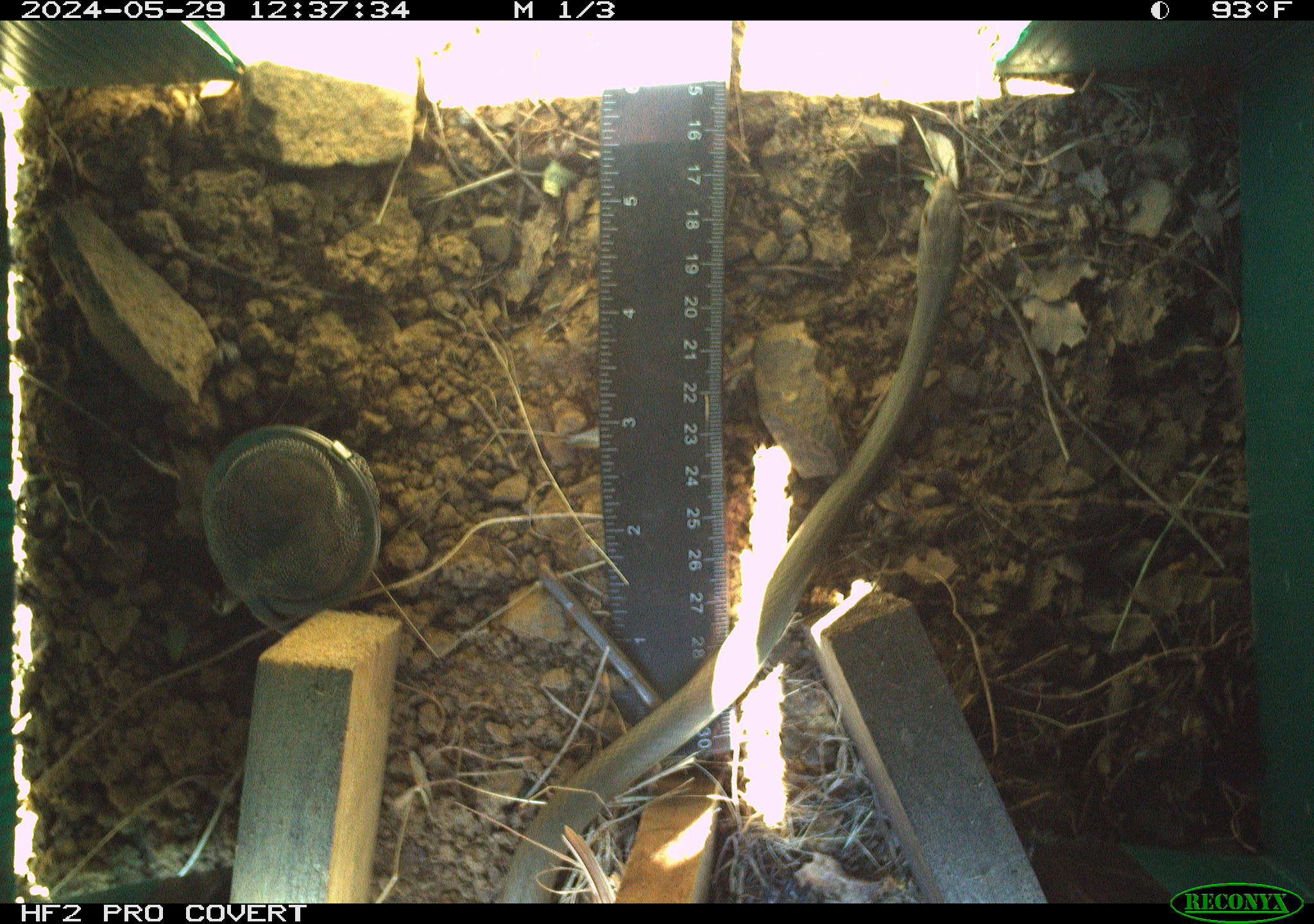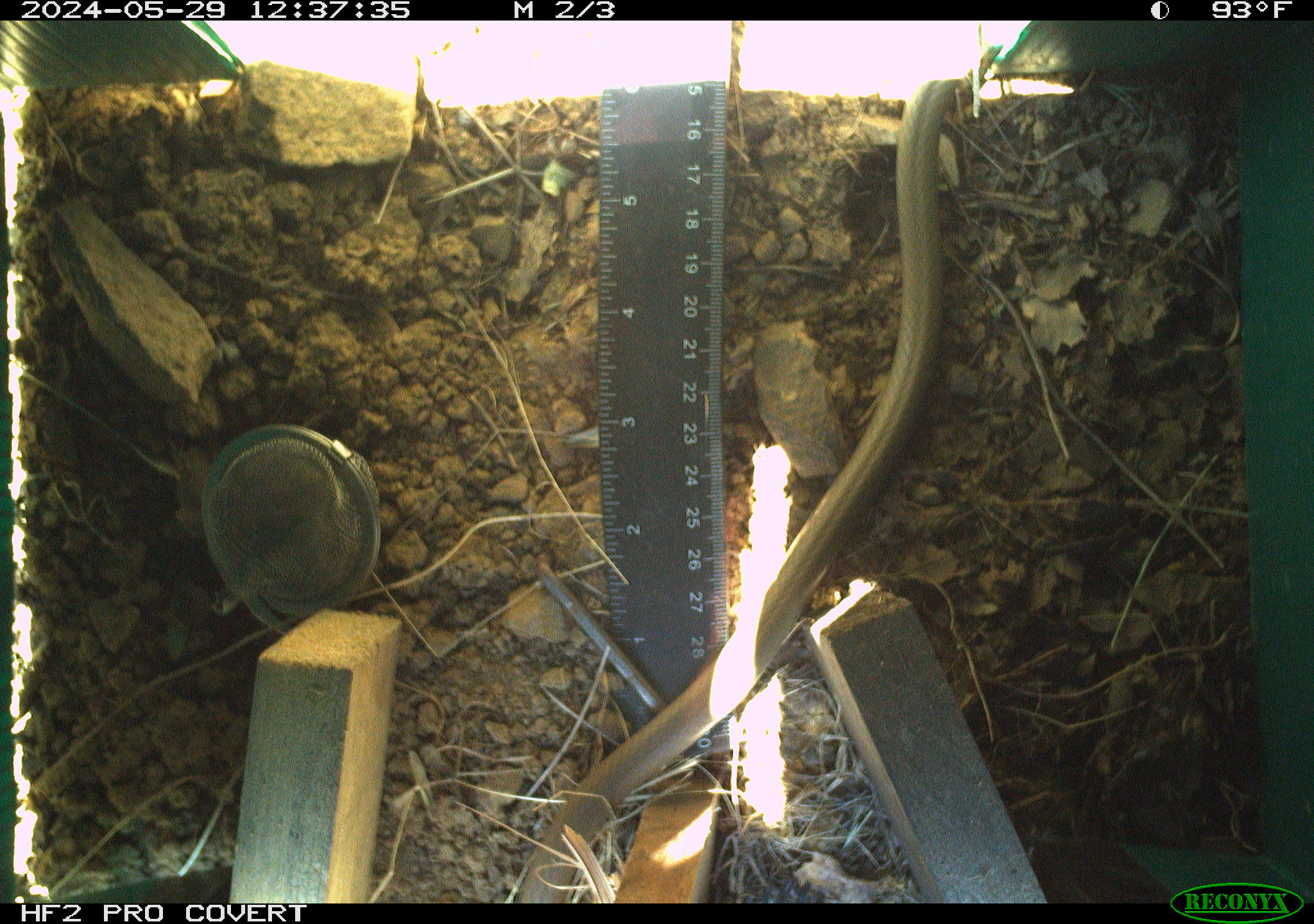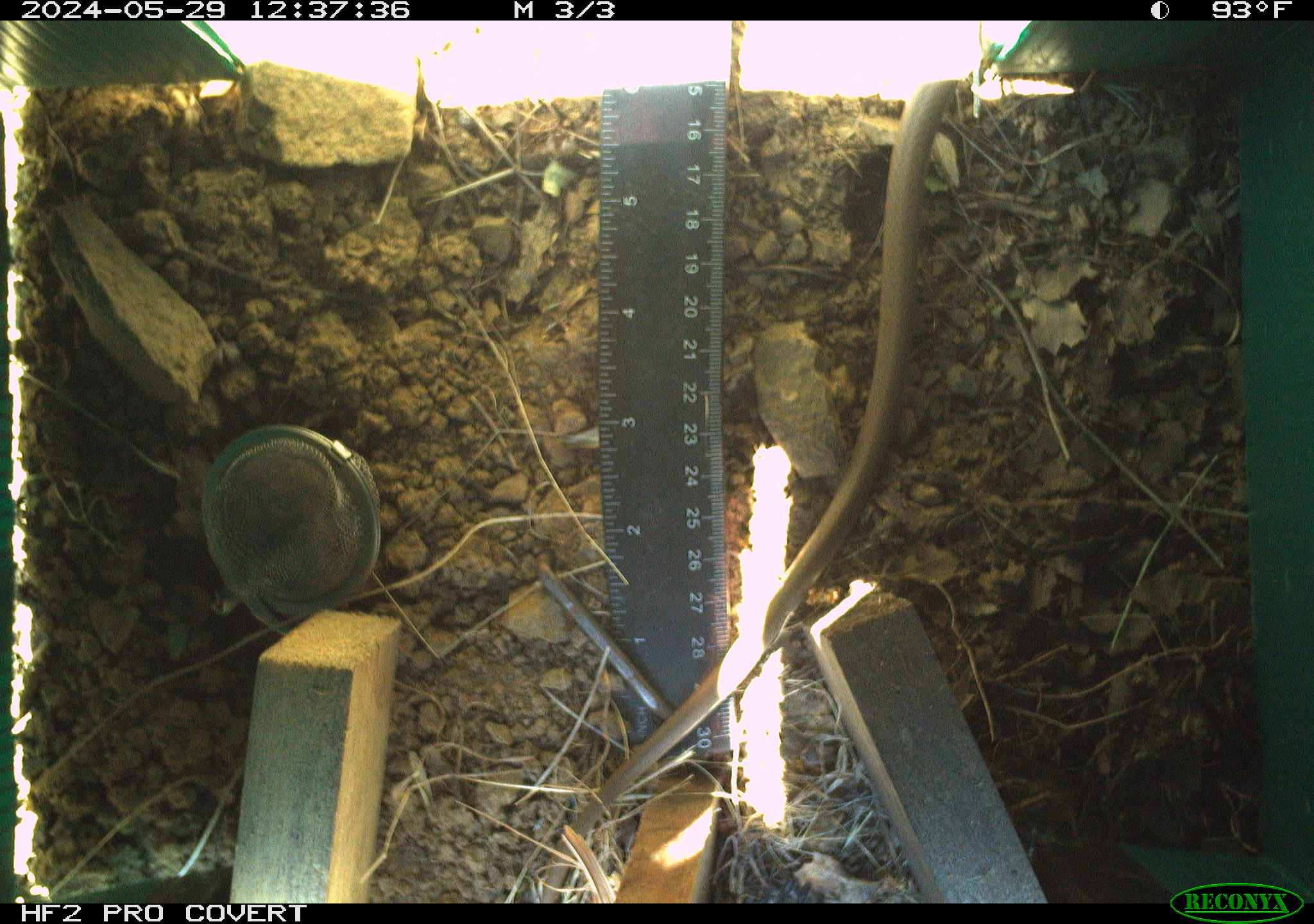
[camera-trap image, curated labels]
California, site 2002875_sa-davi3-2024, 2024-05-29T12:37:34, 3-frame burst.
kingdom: Animalia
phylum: Chordata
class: Reptilia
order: Squamata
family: Colubridae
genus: Coluber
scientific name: Coluber constrictor mormon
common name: western yellow-bellied racer